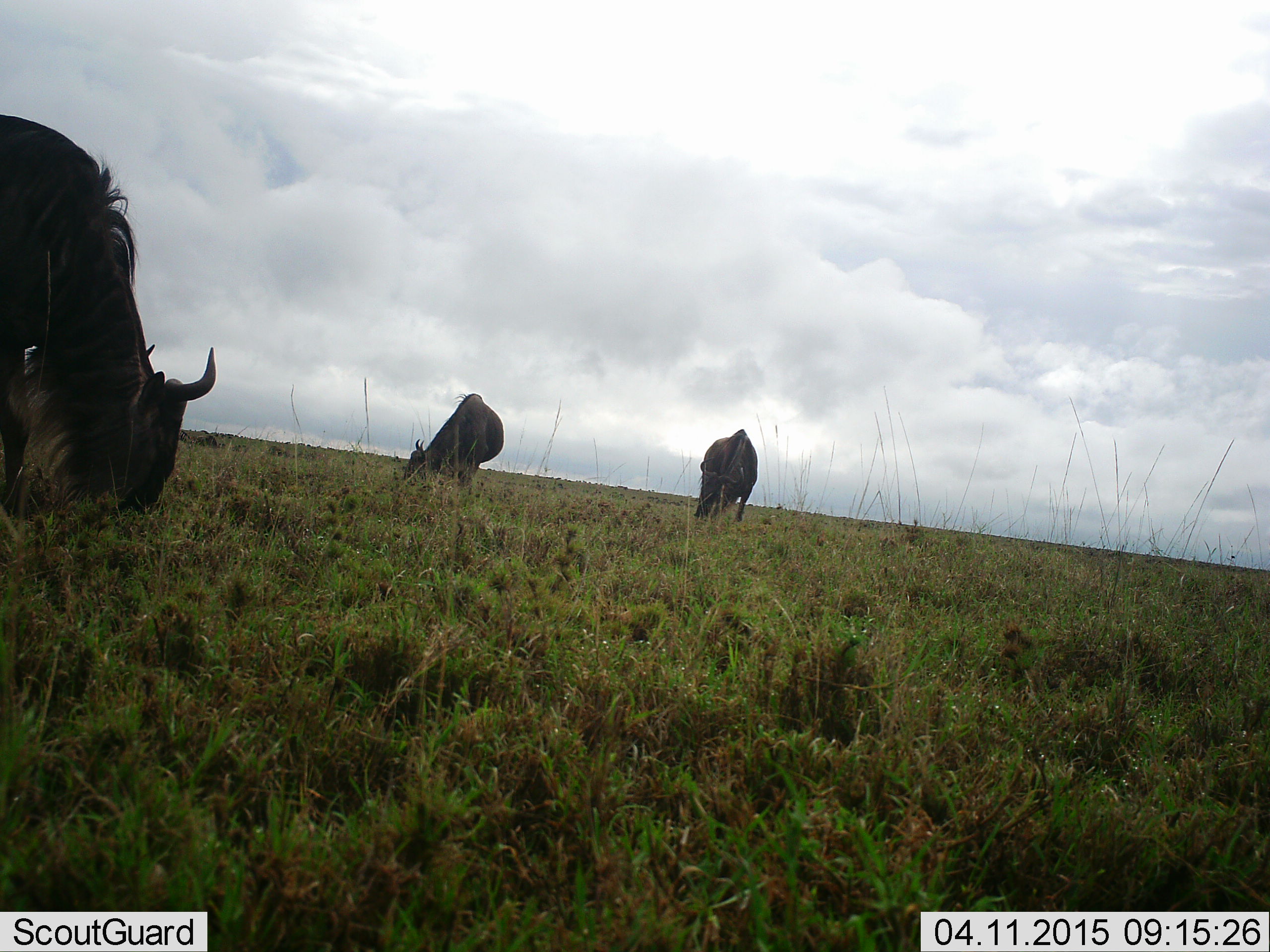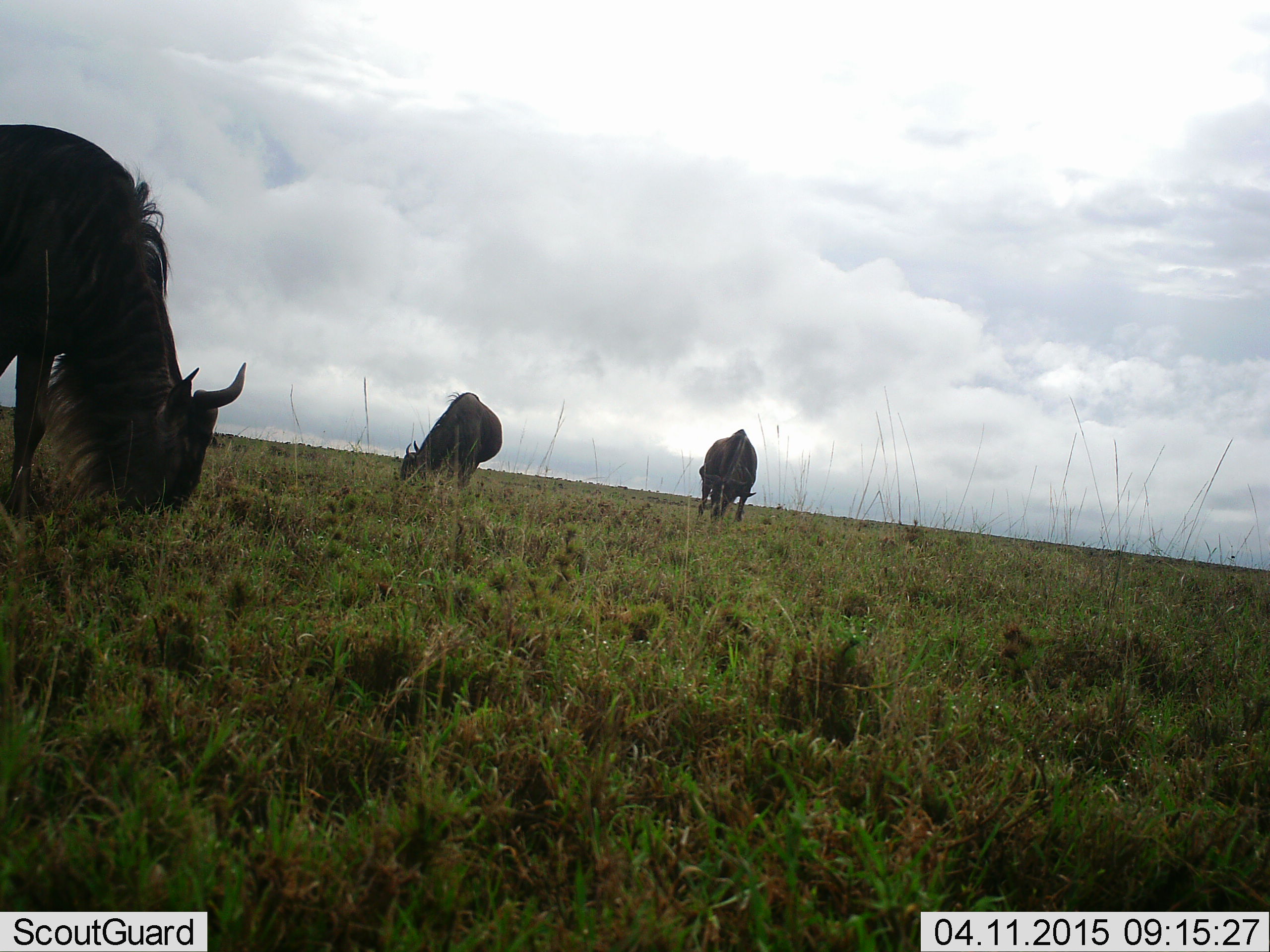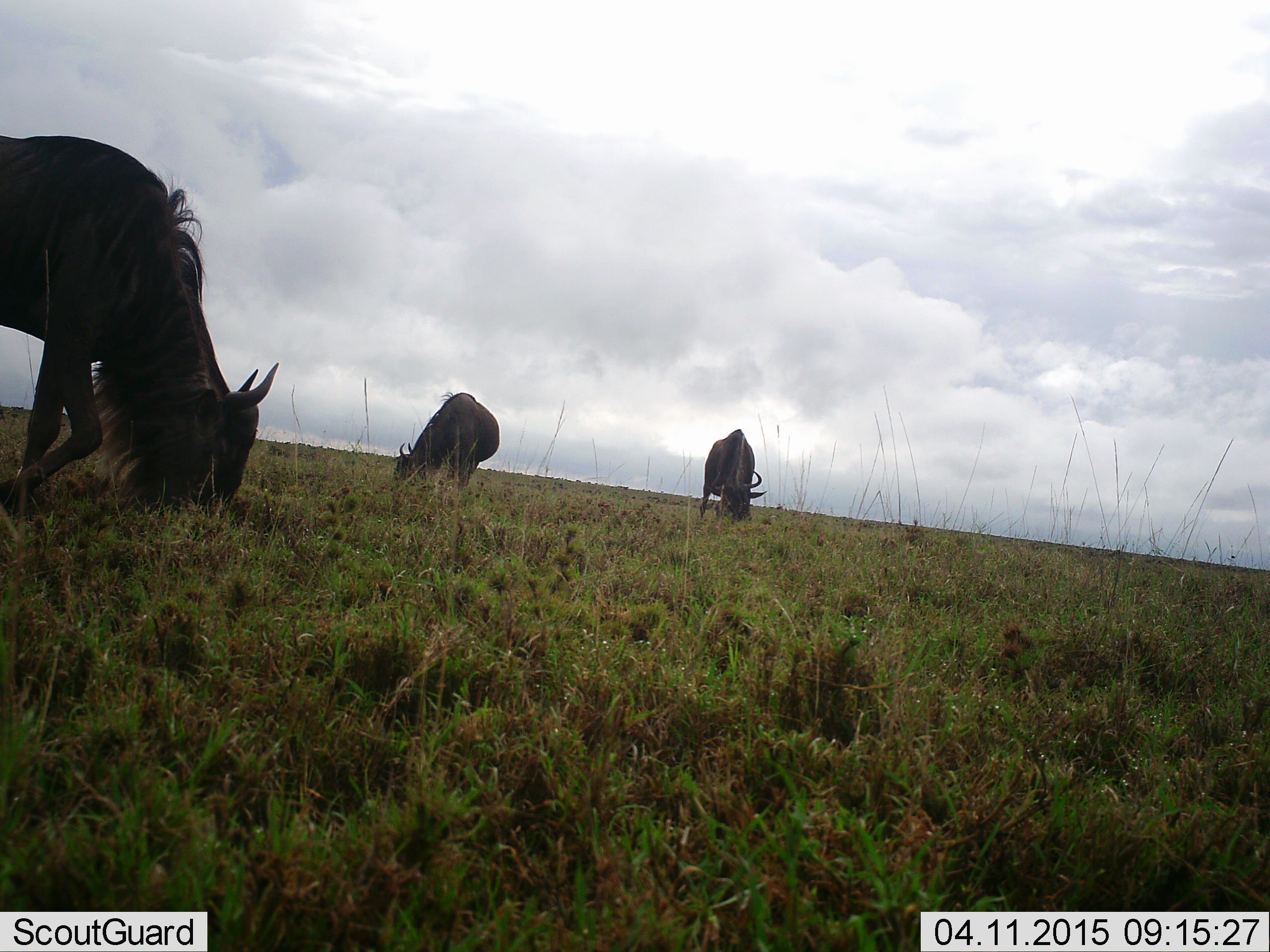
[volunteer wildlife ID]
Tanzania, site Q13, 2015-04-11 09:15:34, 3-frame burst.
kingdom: Animalia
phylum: Chordata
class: Mammalia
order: Artiodactyla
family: Bovidae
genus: Connochaetes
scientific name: Connochaetes taurinus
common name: blue wildebeest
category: wildebeest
Wildebeest (blue wildebeest) (Connochaetes taurinus), count 3. Behavior (volunteer vote fractions): standing 40%, resting 0%, moving 0%, interacting 0%. Young present (vote fraction): 0%. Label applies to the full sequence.